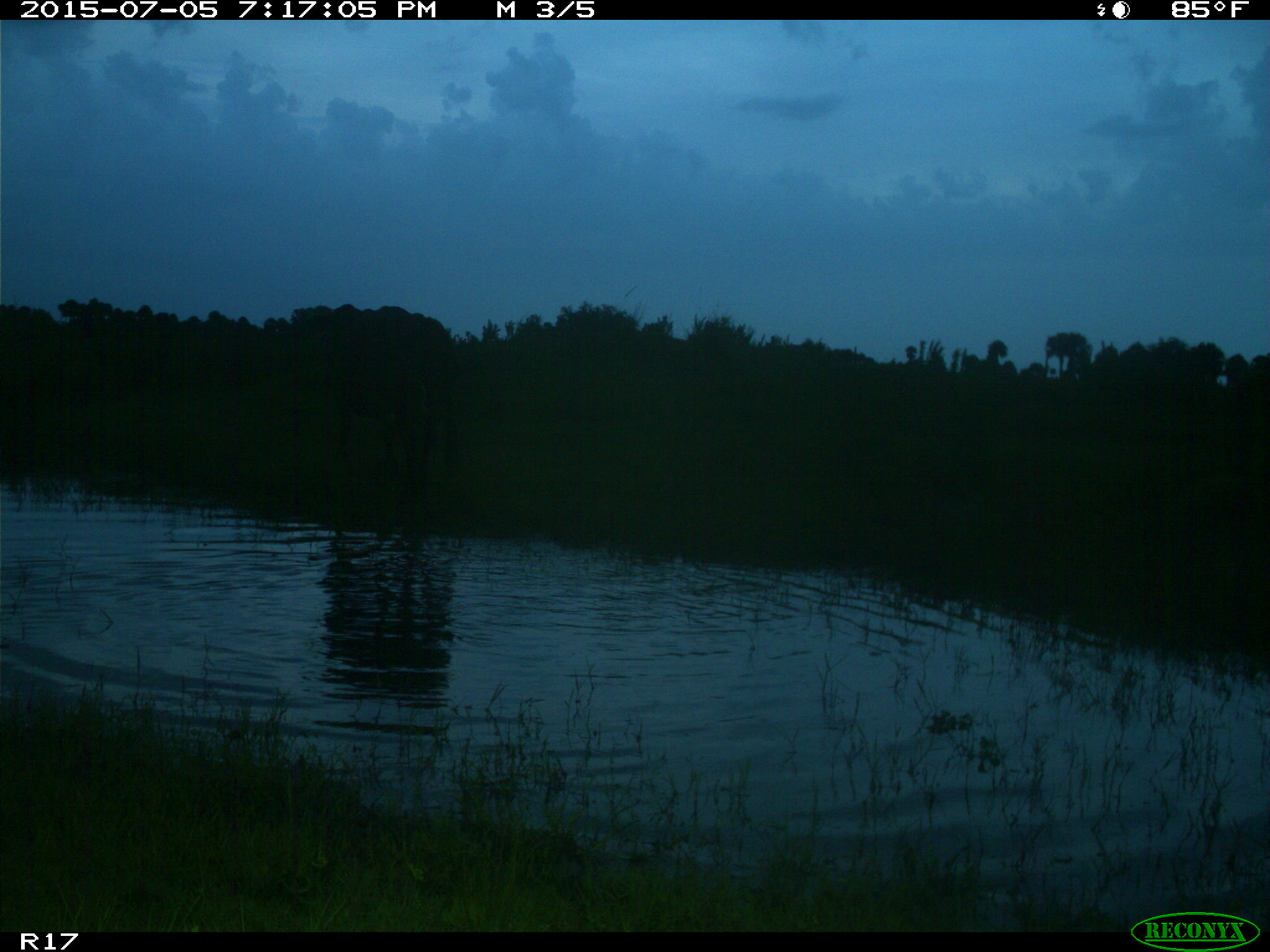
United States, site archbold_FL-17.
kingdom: Animalia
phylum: Chordata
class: Mammalia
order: Artiodactyla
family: Bovidae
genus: Bos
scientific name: Bos taurus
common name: domestic cow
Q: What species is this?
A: Bos taurus (domestic cow).